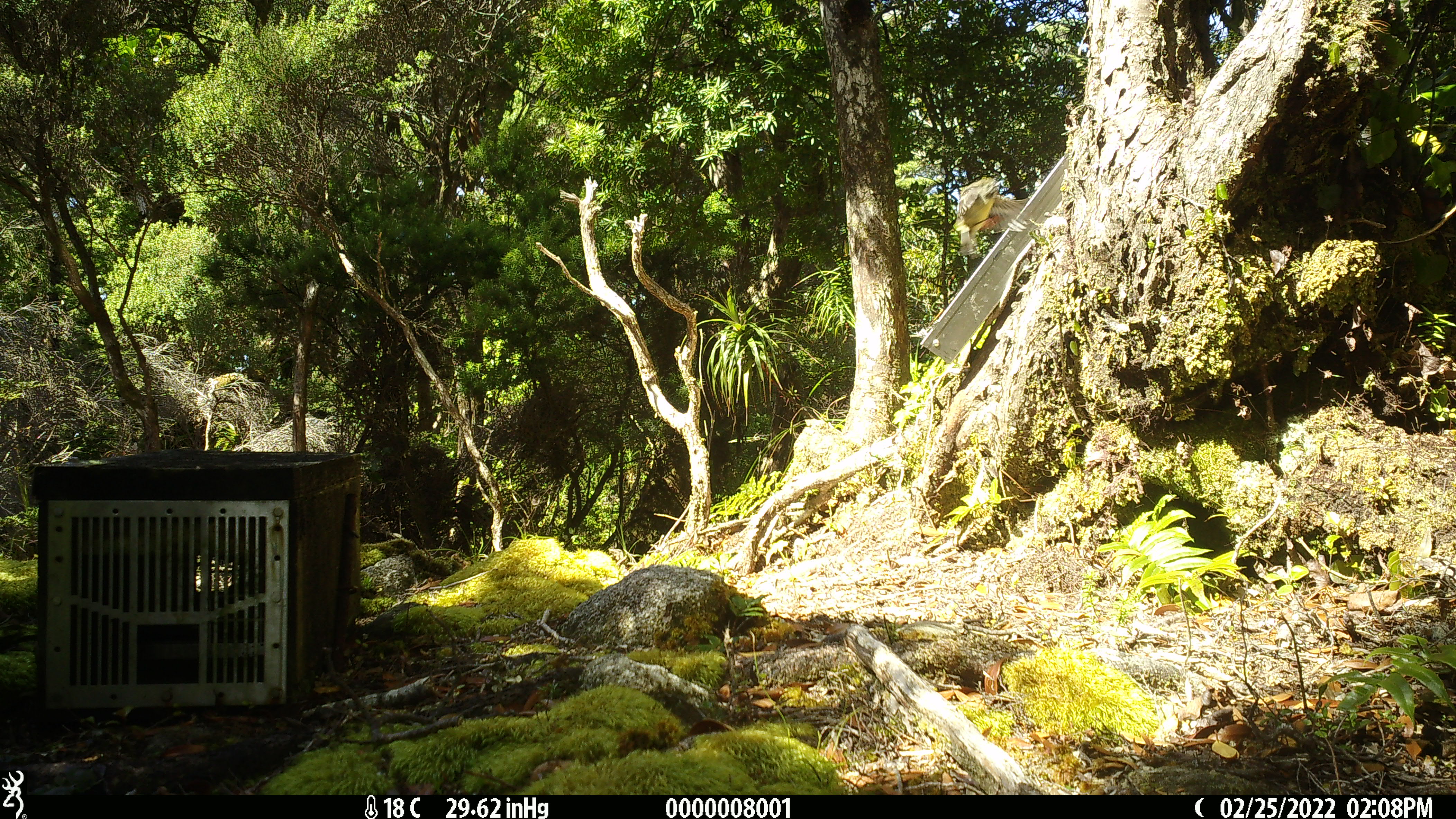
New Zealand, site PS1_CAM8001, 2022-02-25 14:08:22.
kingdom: Animalia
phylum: Chordata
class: Aves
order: Passeriformes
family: Acanthisittidae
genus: Acanthisitta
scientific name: Acanthisitta chloris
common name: rifleman